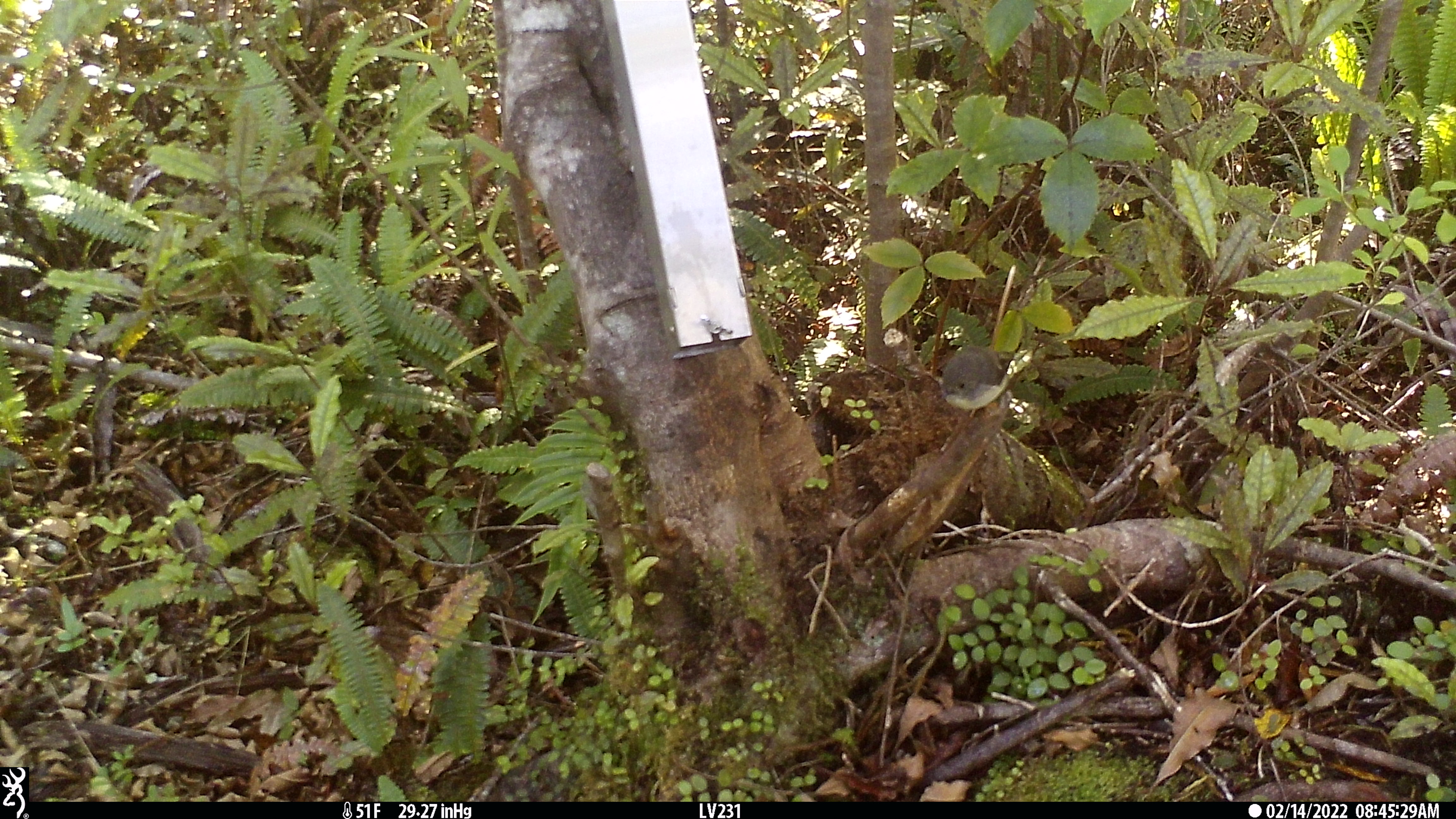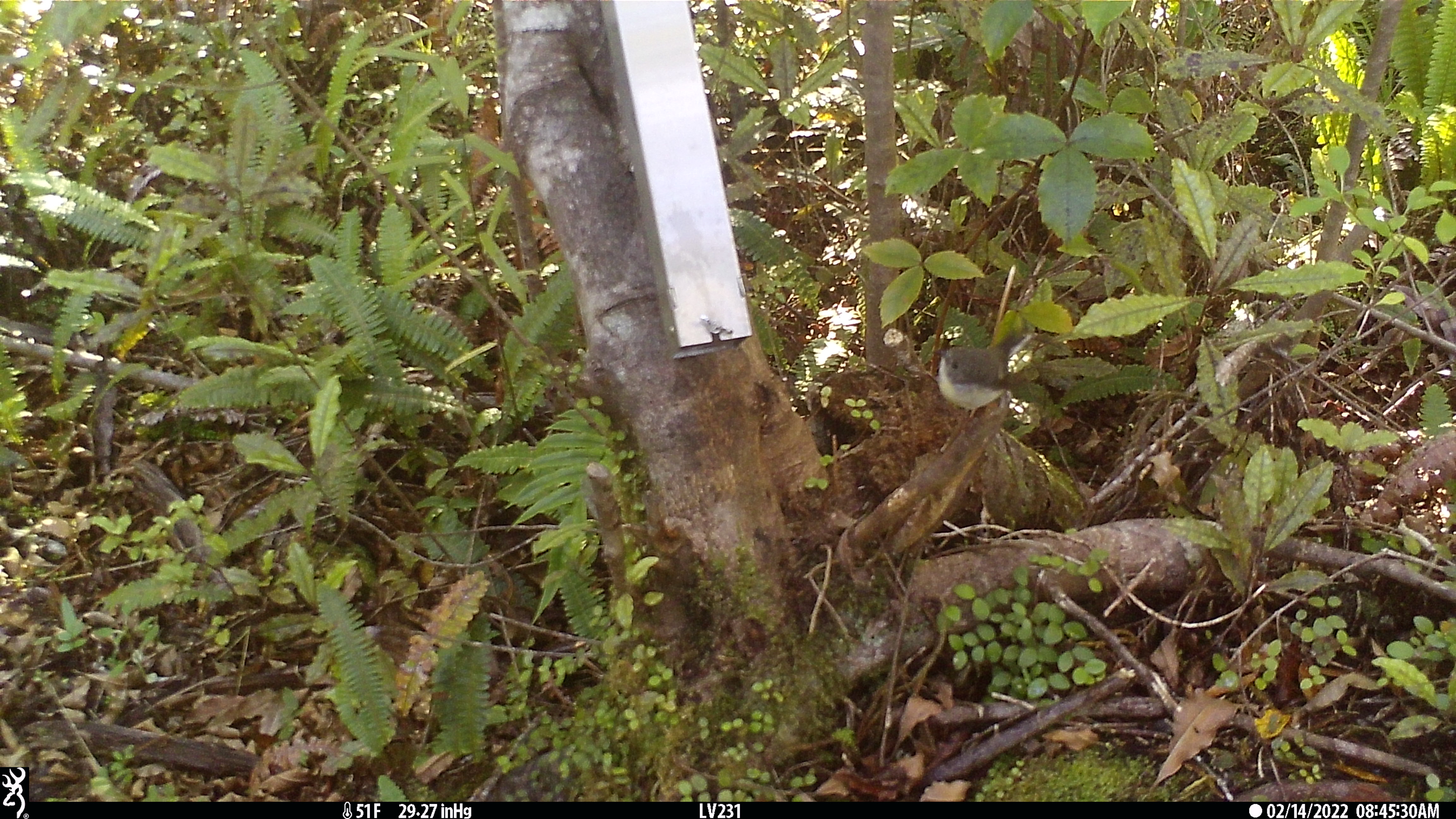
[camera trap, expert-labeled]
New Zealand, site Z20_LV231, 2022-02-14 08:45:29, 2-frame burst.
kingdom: Animalia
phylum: Chordata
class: Aves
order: Passeriformes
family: Petroicidae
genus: Petroica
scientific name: Petroica macrocephala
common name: tomtit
Tomtit (Petroica macrocephala).